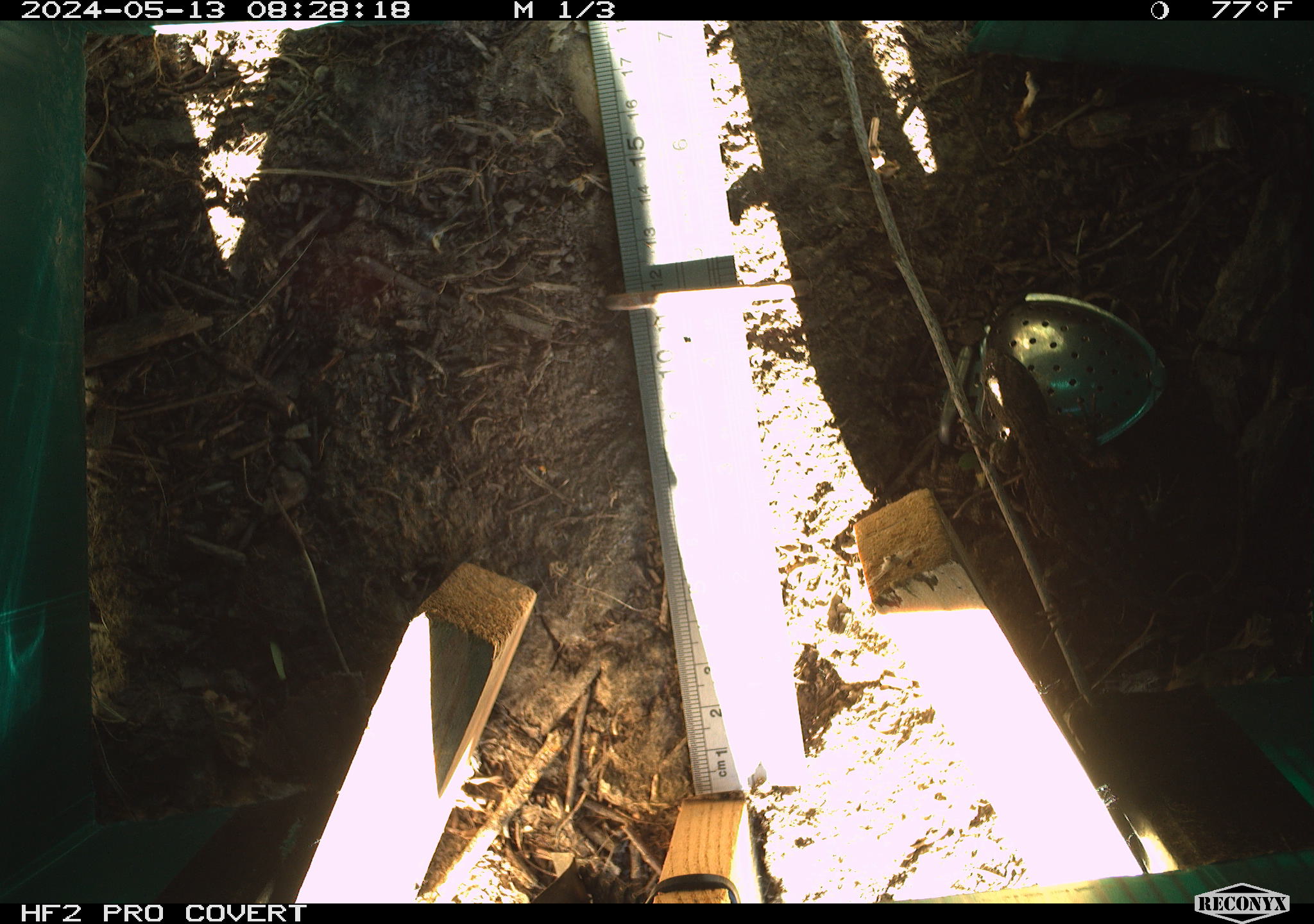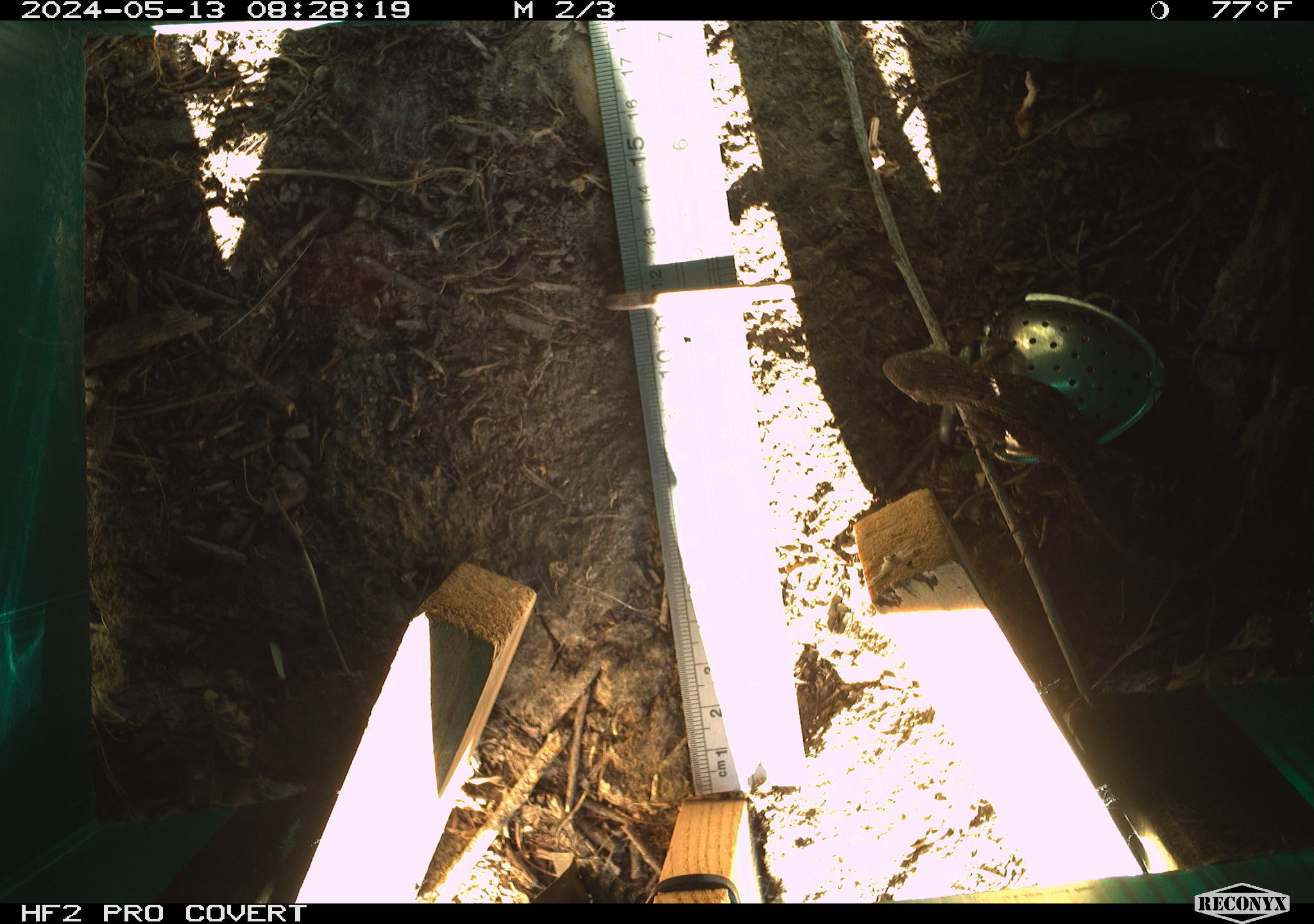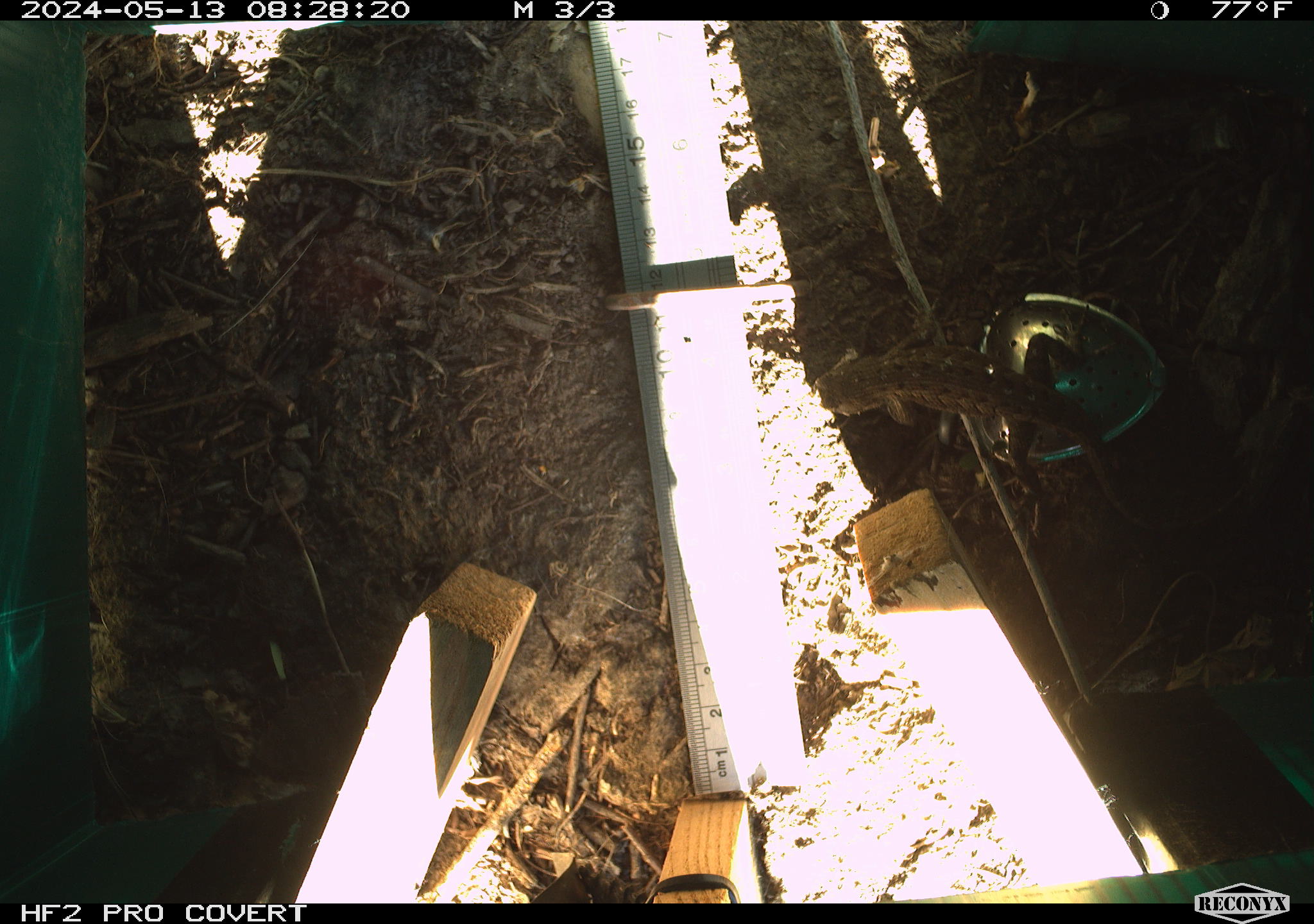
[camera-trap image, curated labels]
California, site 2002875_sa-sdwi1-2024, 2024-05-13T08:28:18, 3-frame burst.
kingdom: Animalia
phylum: Chordata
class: Reptilia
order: Squamata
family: Phrynosomatidae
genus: Sceloporus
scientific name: Sceloporus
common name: spiny lizards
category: sceloporus species